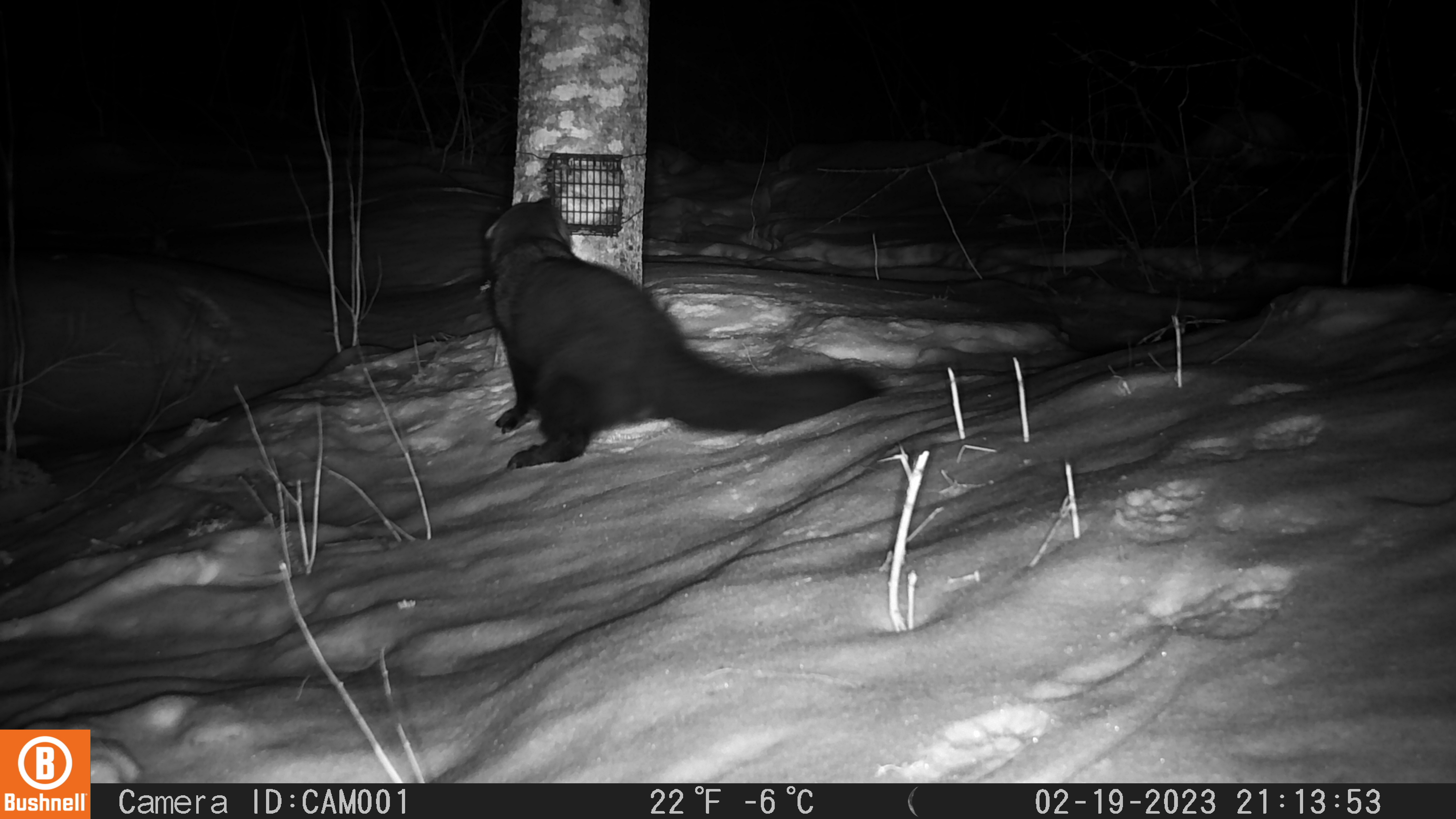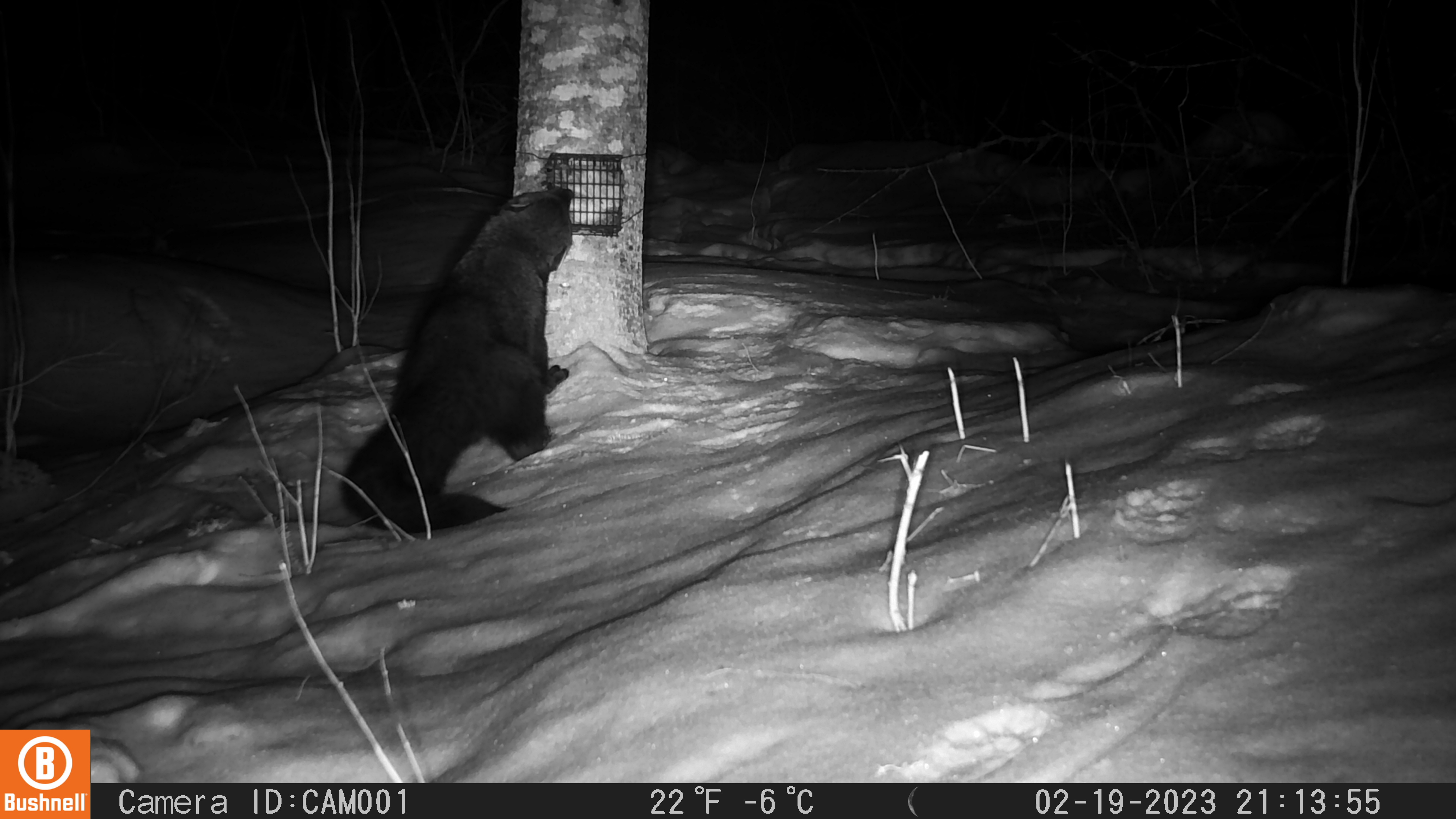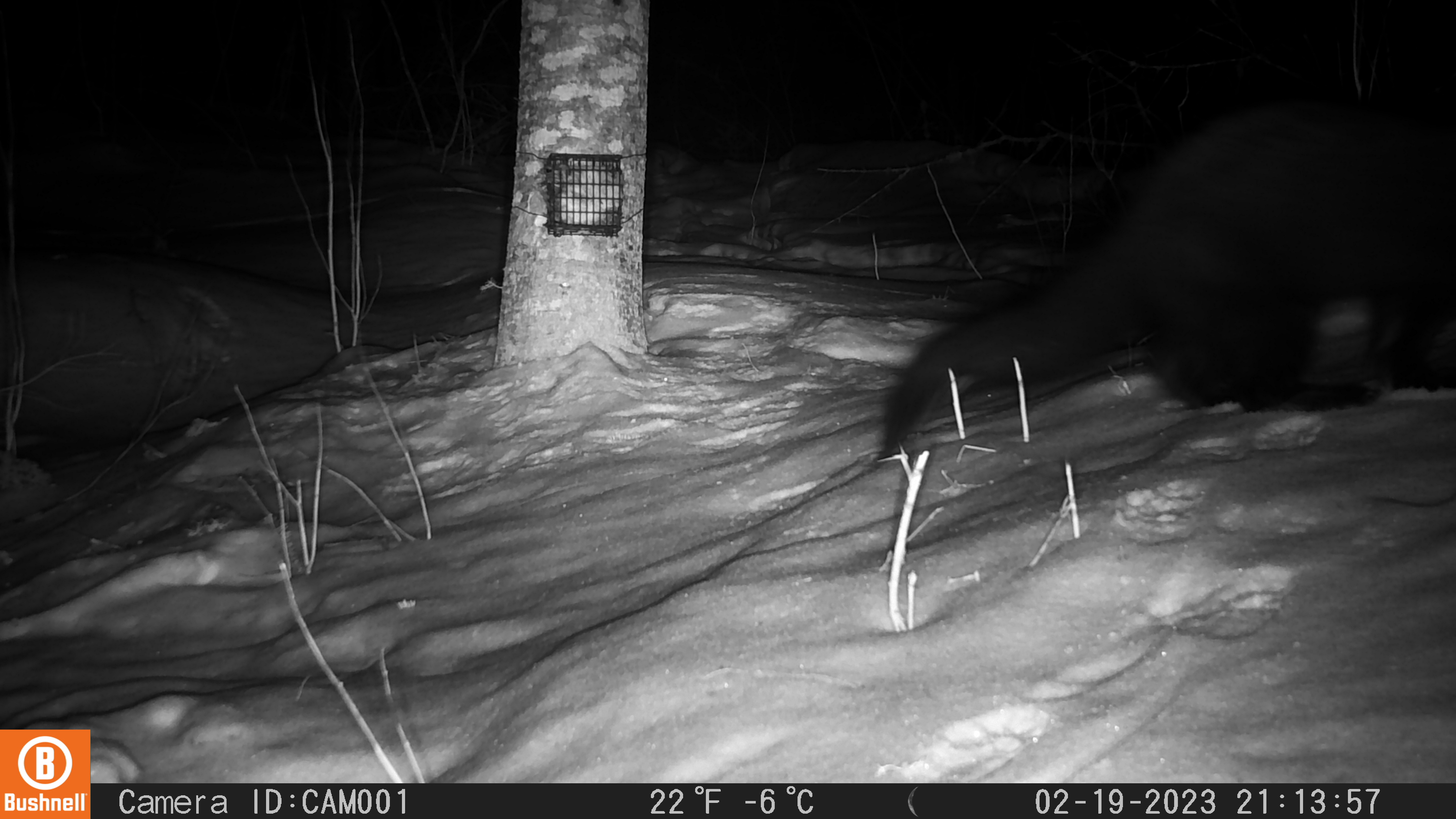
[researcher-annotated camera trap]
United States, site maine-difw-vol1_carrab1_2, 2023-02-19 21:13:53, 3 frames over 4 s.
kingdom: Animalia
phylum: Chordata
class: Mammalia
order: Carnivora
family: Mustelidae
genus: Pekania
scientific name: Pekania pennanti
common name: fisher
Fisher (Pekania pennanti).